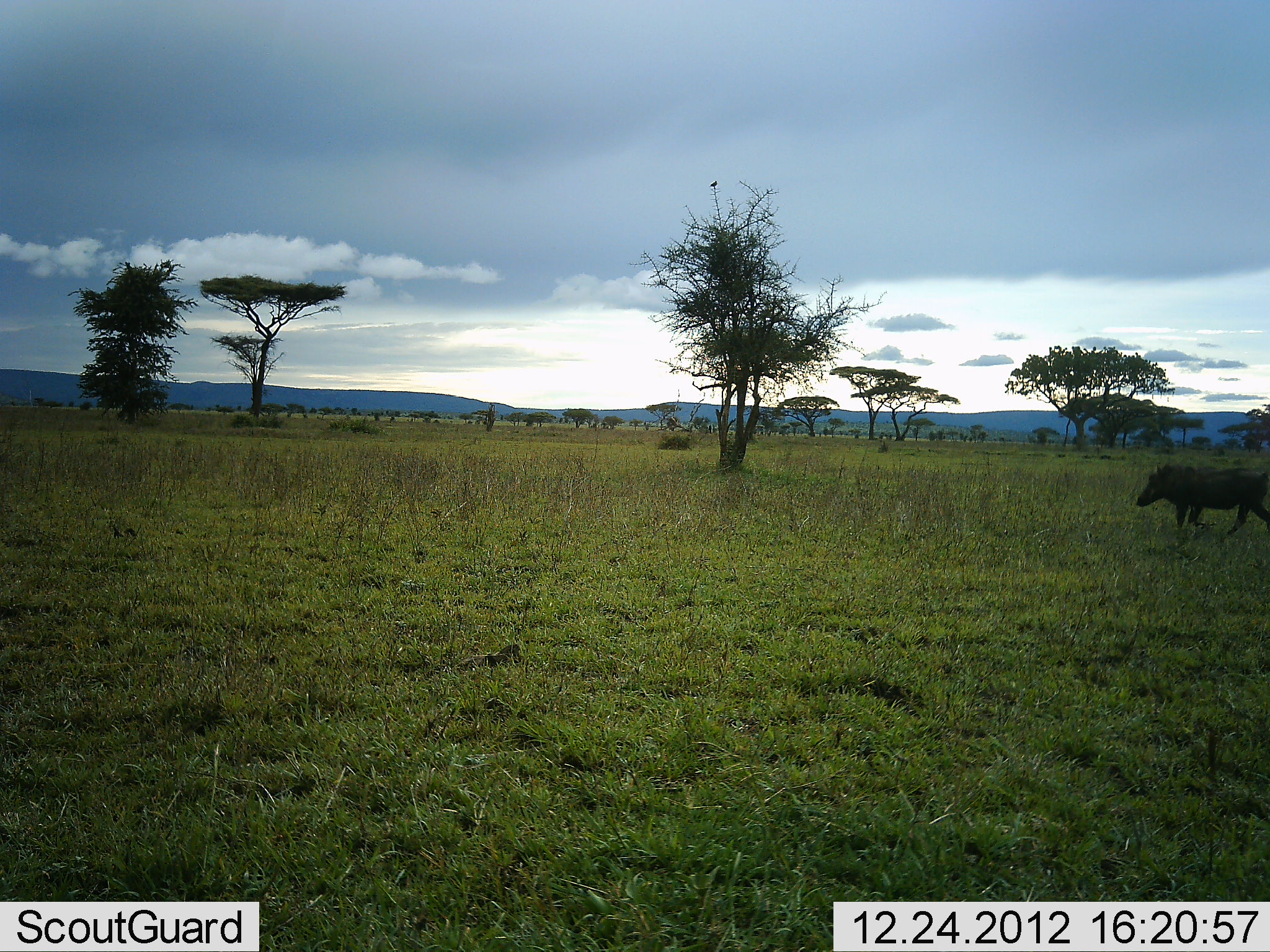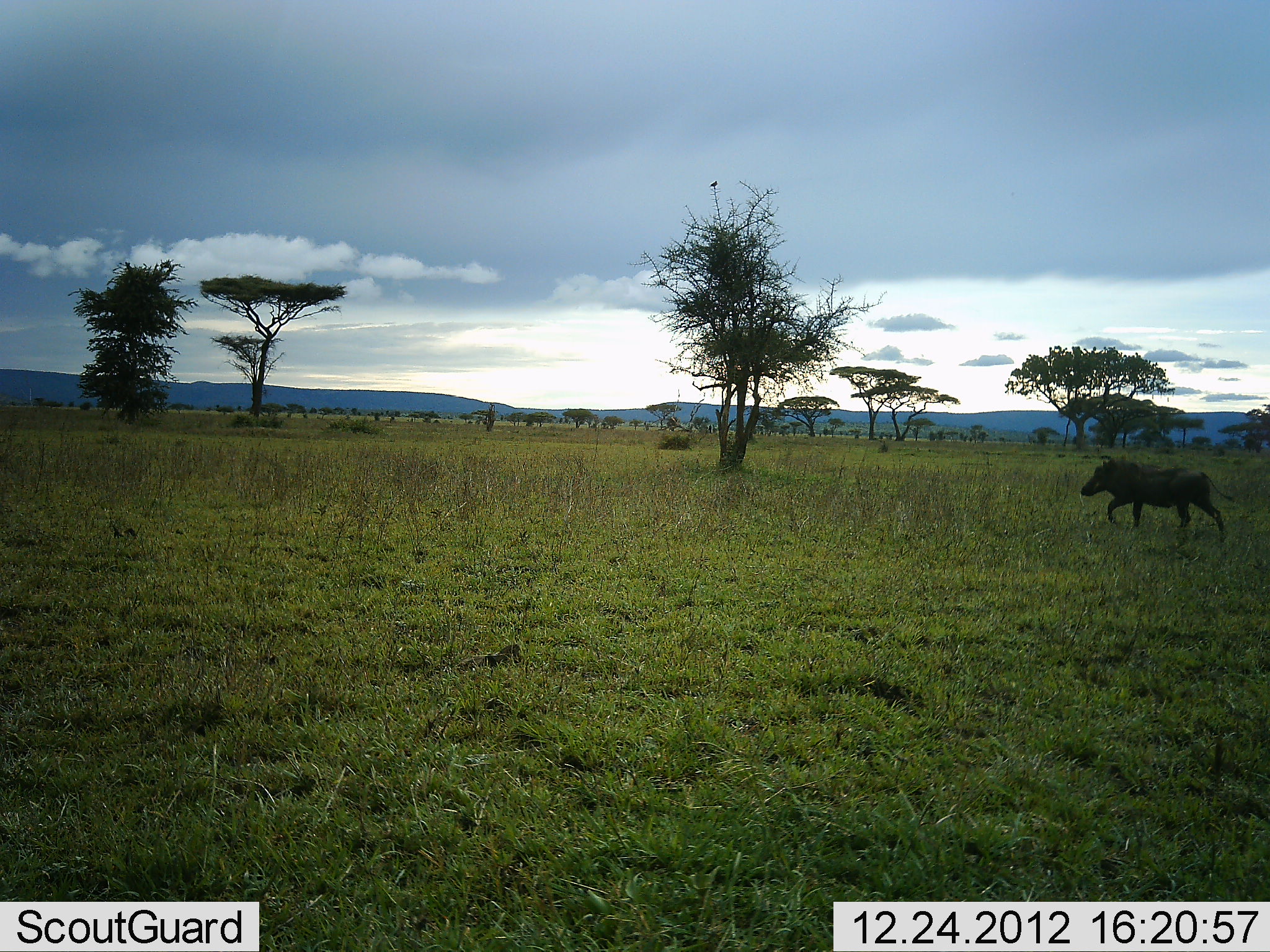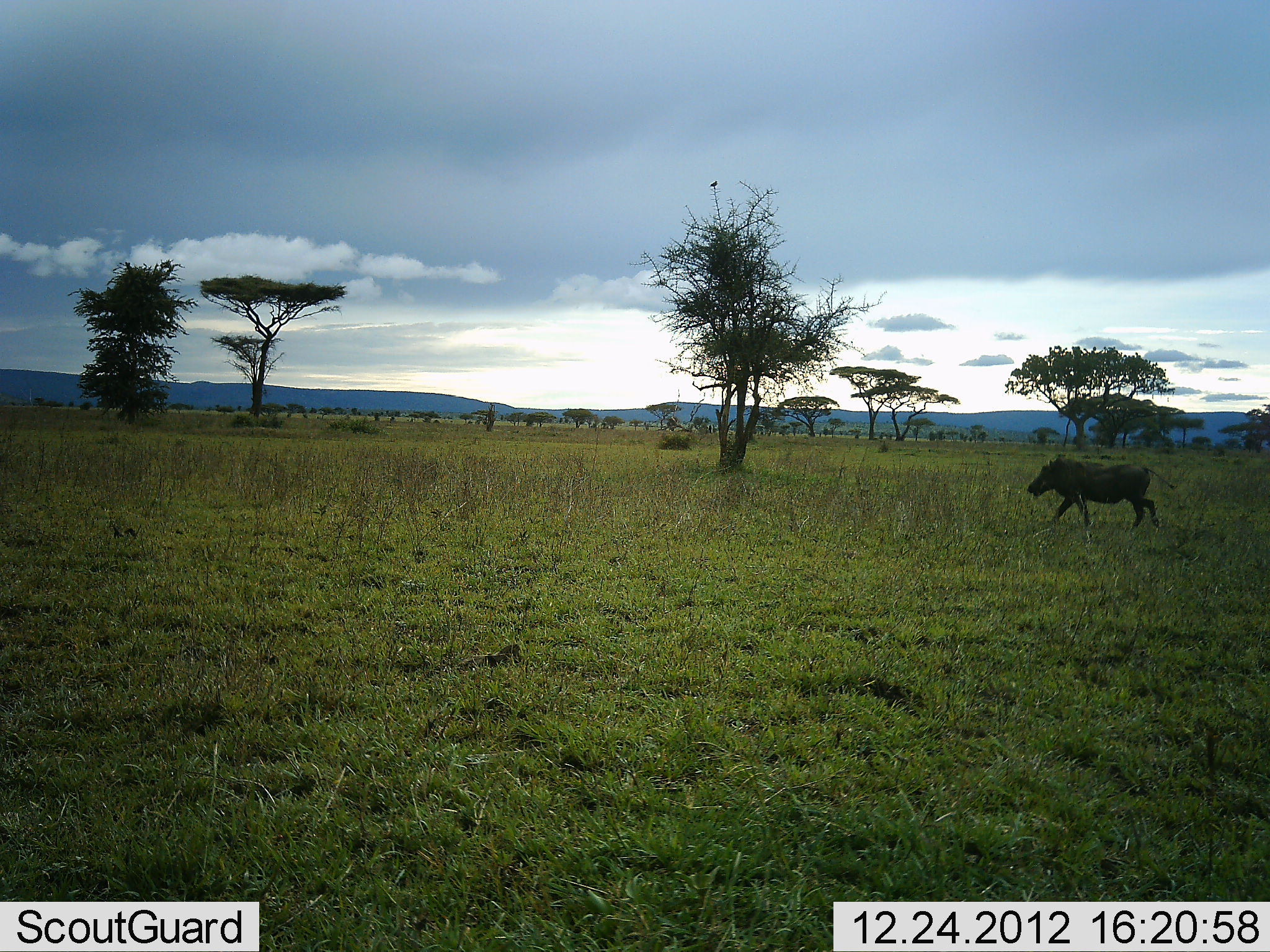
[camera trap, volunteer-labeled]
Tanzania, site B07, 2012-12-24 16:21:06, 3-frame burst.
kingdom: Animalia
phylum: Chordata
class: Mammalia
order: Artiodactyla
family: Suidae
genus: Phacochoerus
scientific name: Phacochoerus africanus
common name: warthog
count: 1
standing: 3%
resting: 0%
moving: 97%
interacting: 0%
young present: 0%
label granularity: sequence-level